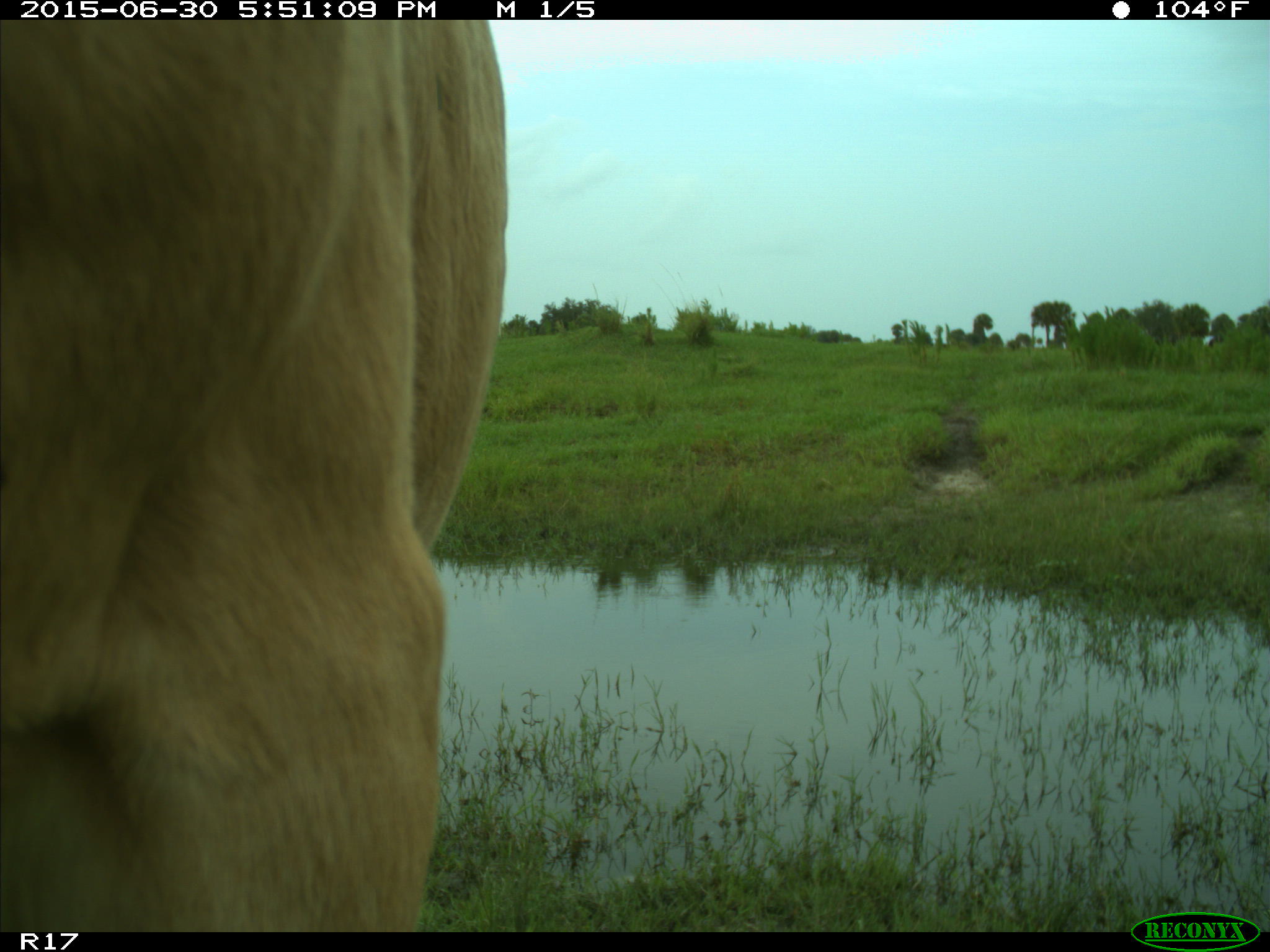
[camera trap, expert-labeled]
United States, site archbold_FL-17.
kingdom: Animalia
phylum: Chordata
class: Mammalia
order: Artiodactyla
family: Bovidae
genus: Bos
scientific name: Bos taurus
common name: domestic cow